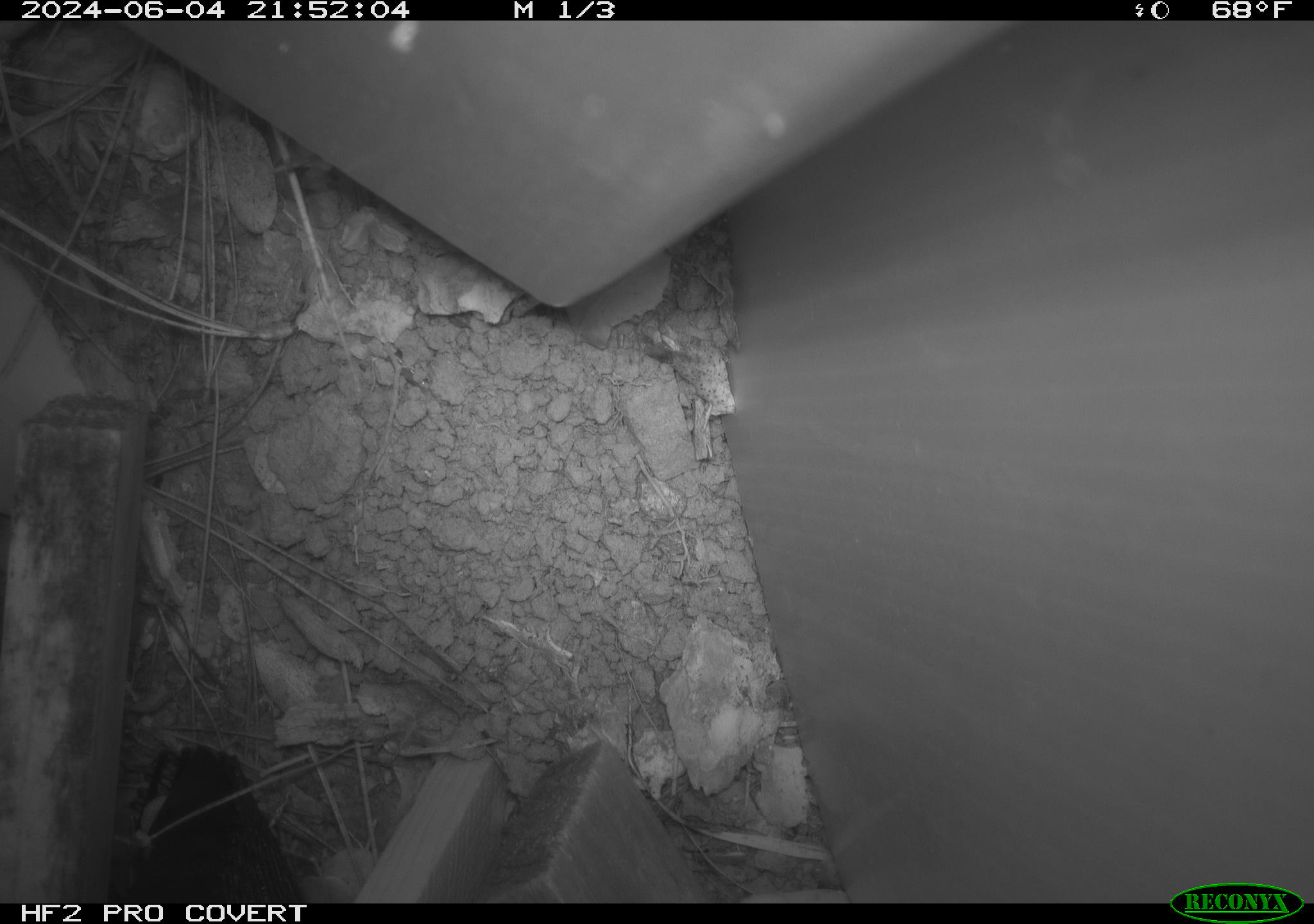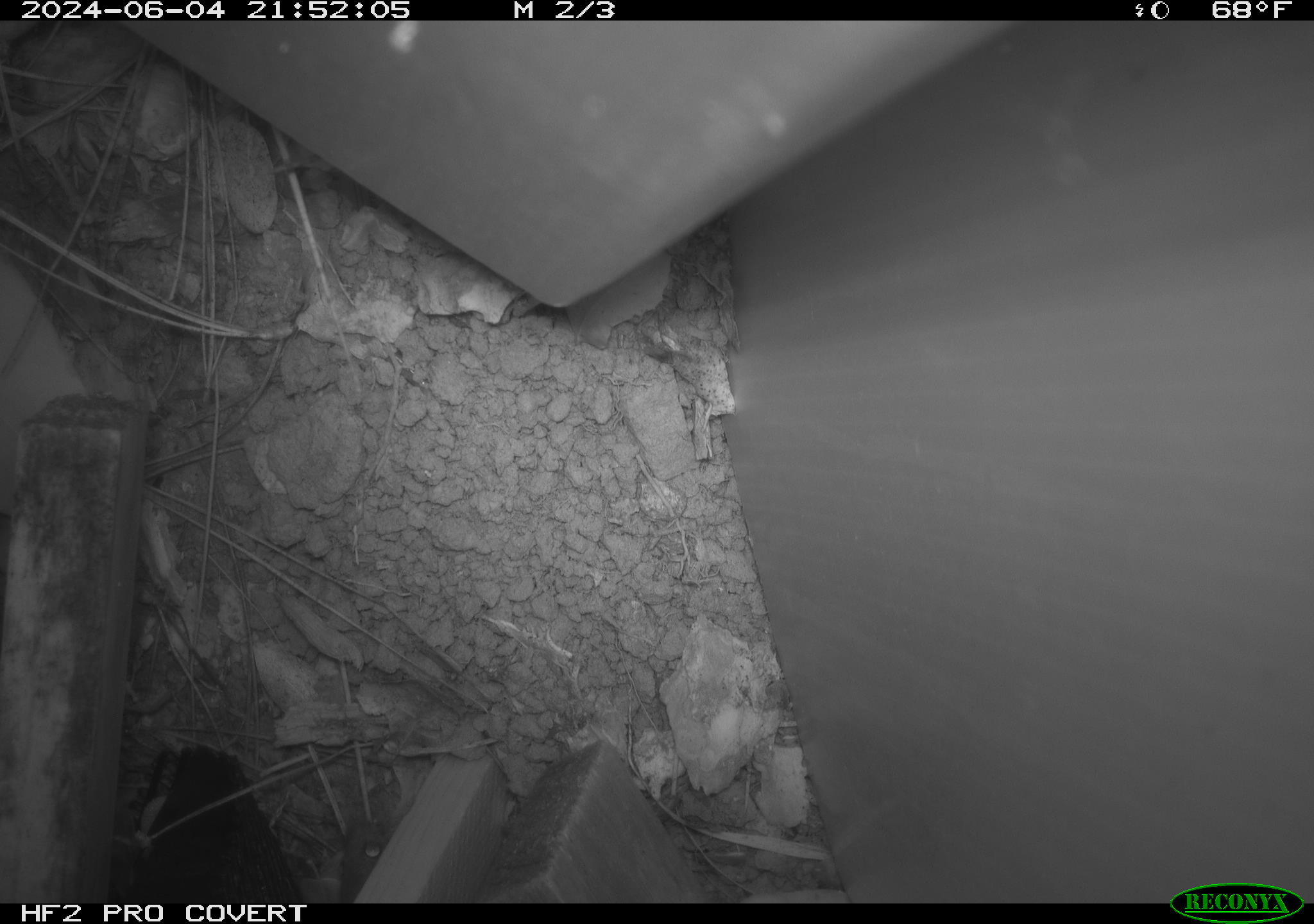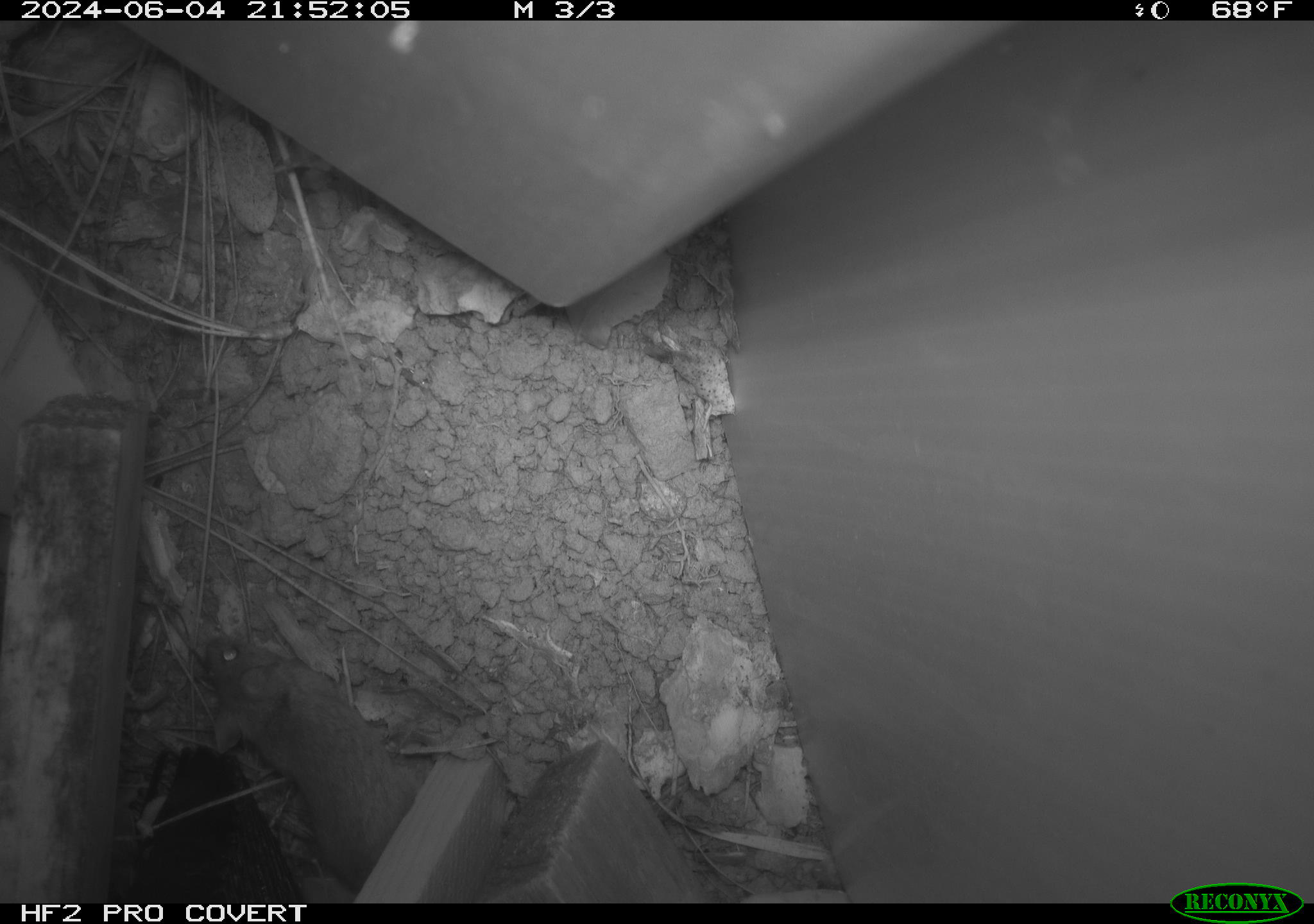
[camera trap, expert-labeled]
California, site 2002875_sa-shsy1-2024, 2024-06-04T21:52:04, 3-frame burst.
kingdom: Animalia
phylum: Chordata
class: Mammalia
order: Rodentia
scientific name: Rodentia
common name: rodent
Rodent (Rodentia).